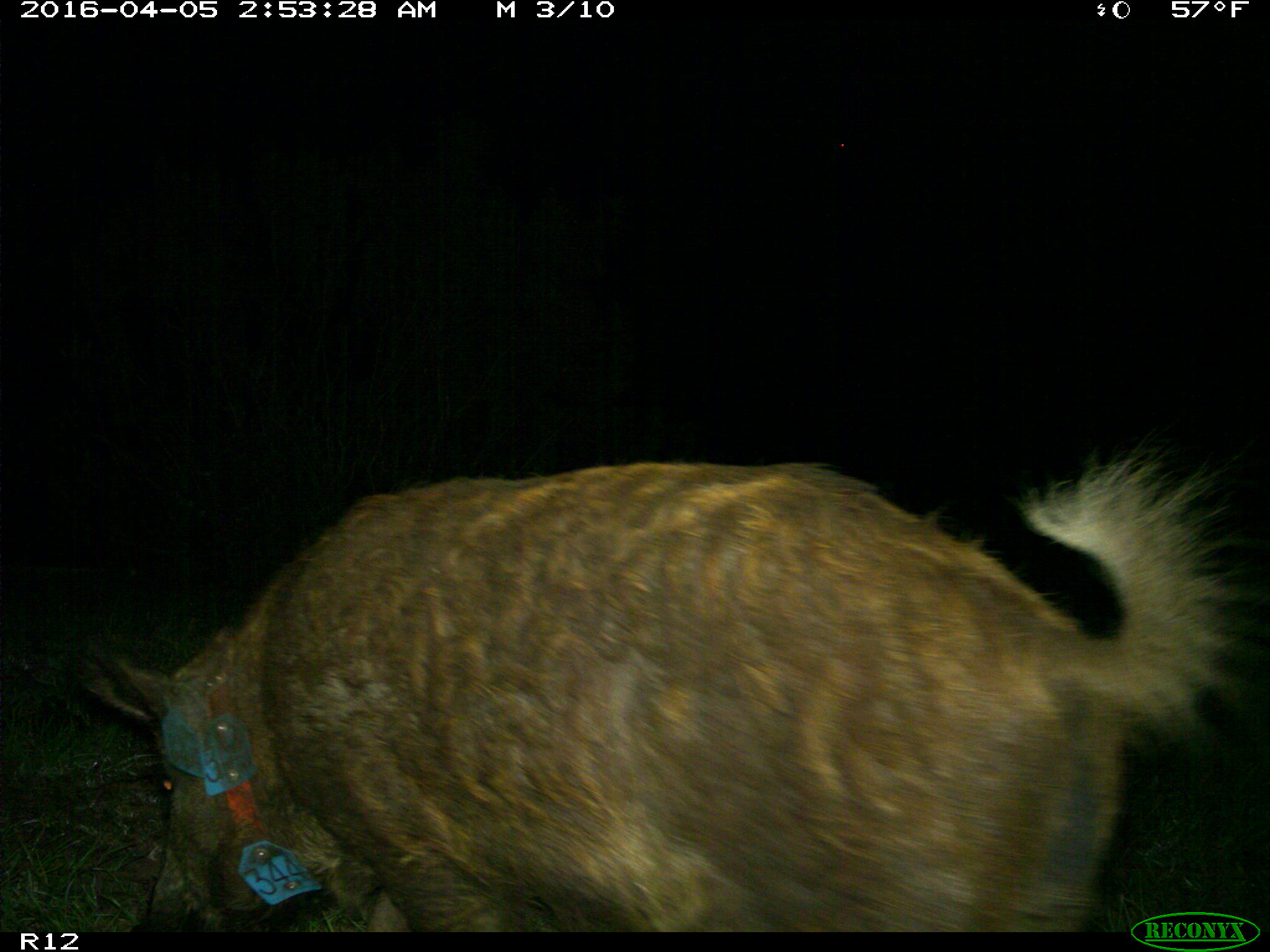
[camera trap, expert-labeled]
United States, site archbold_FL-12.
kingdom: Animalia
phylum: Chordata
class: Mammalia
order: Artiodactyla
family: Suidae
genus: Sus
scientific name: Sus scrofa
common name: wild boar